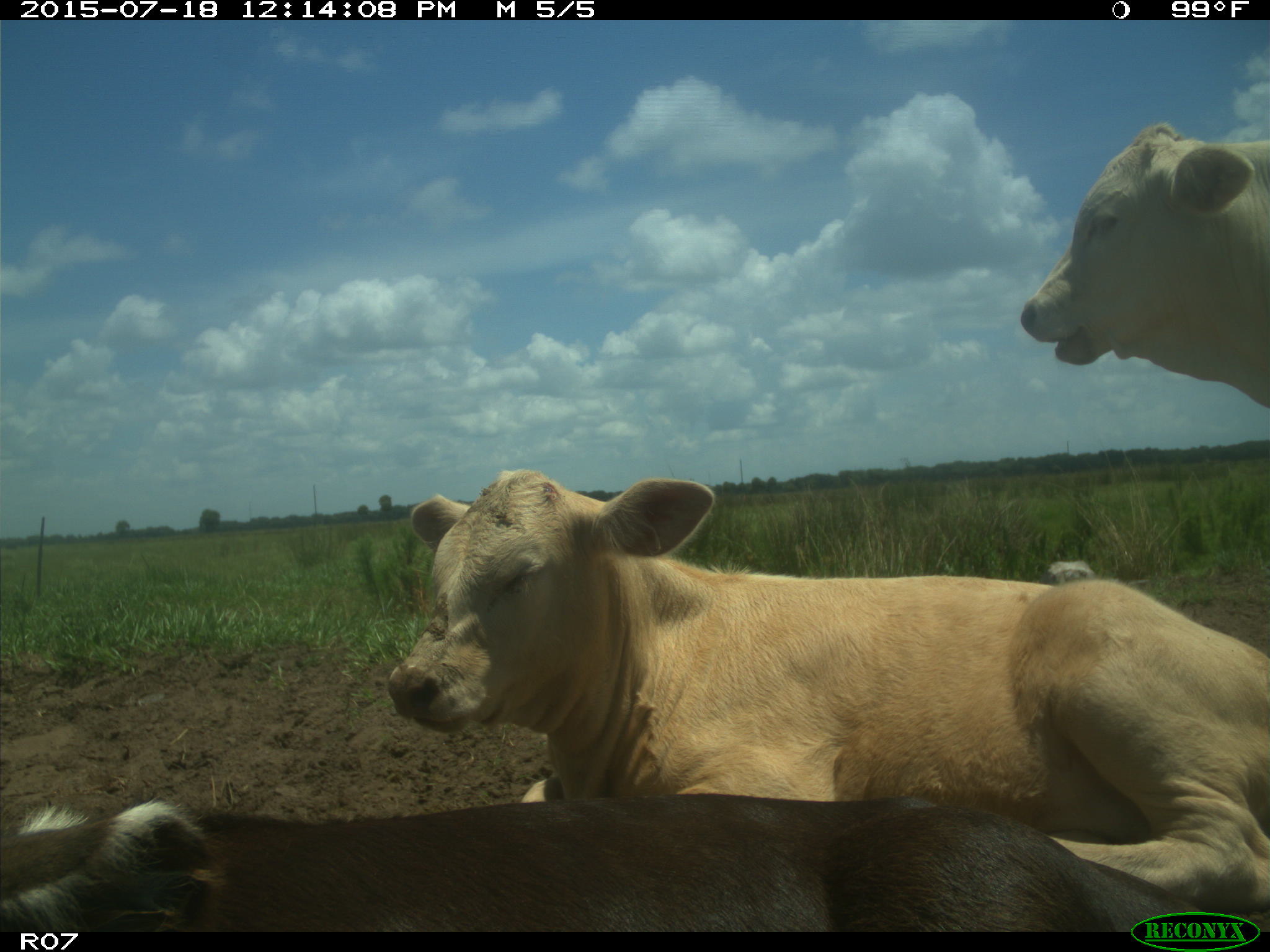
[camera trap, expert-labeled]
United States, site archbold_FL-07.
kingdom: Animalia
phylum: Chordata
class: Mammalia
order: Artiodactyla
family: Bovidae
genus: Bos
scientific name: Bos taurus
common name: domestic cow